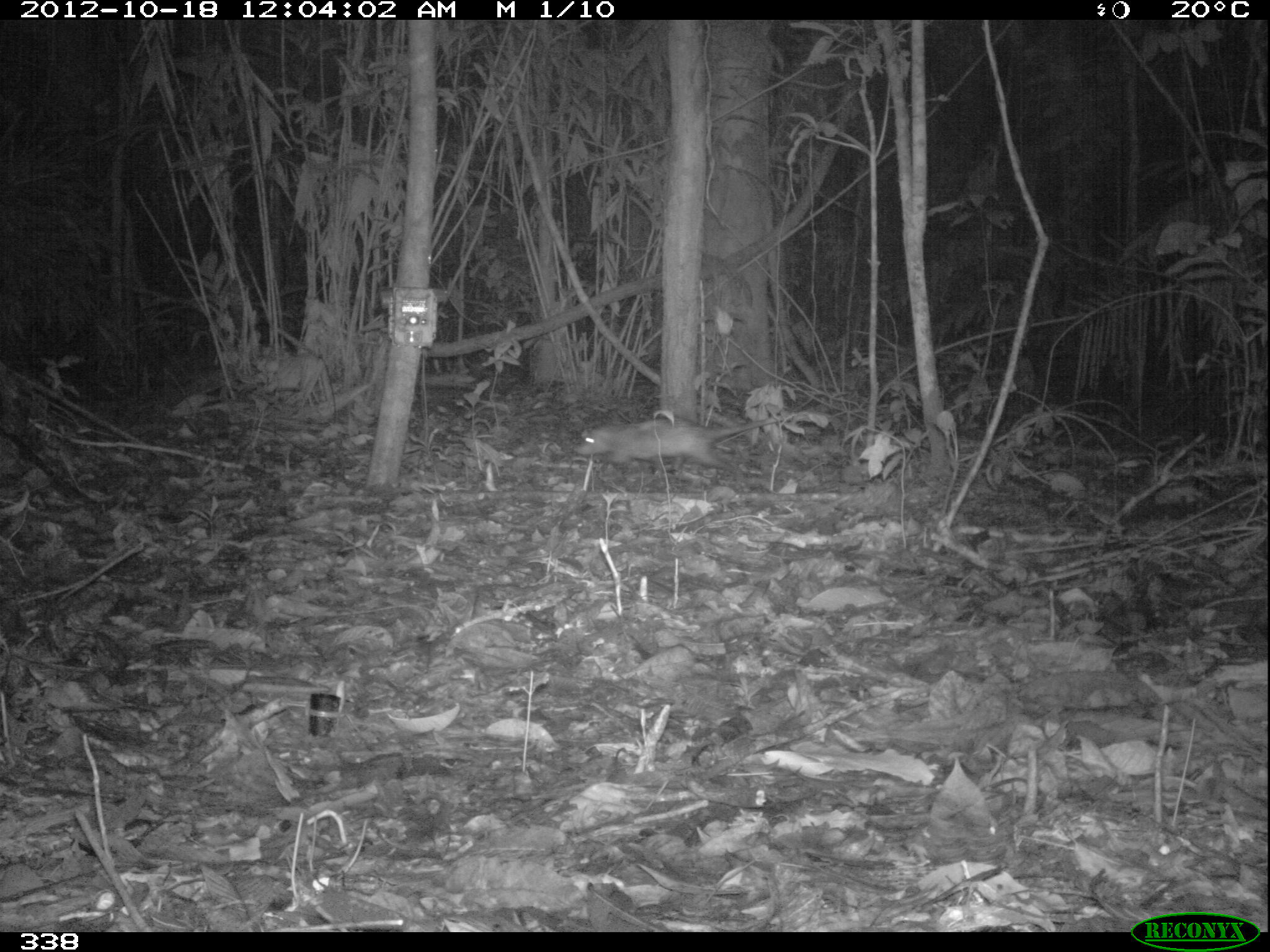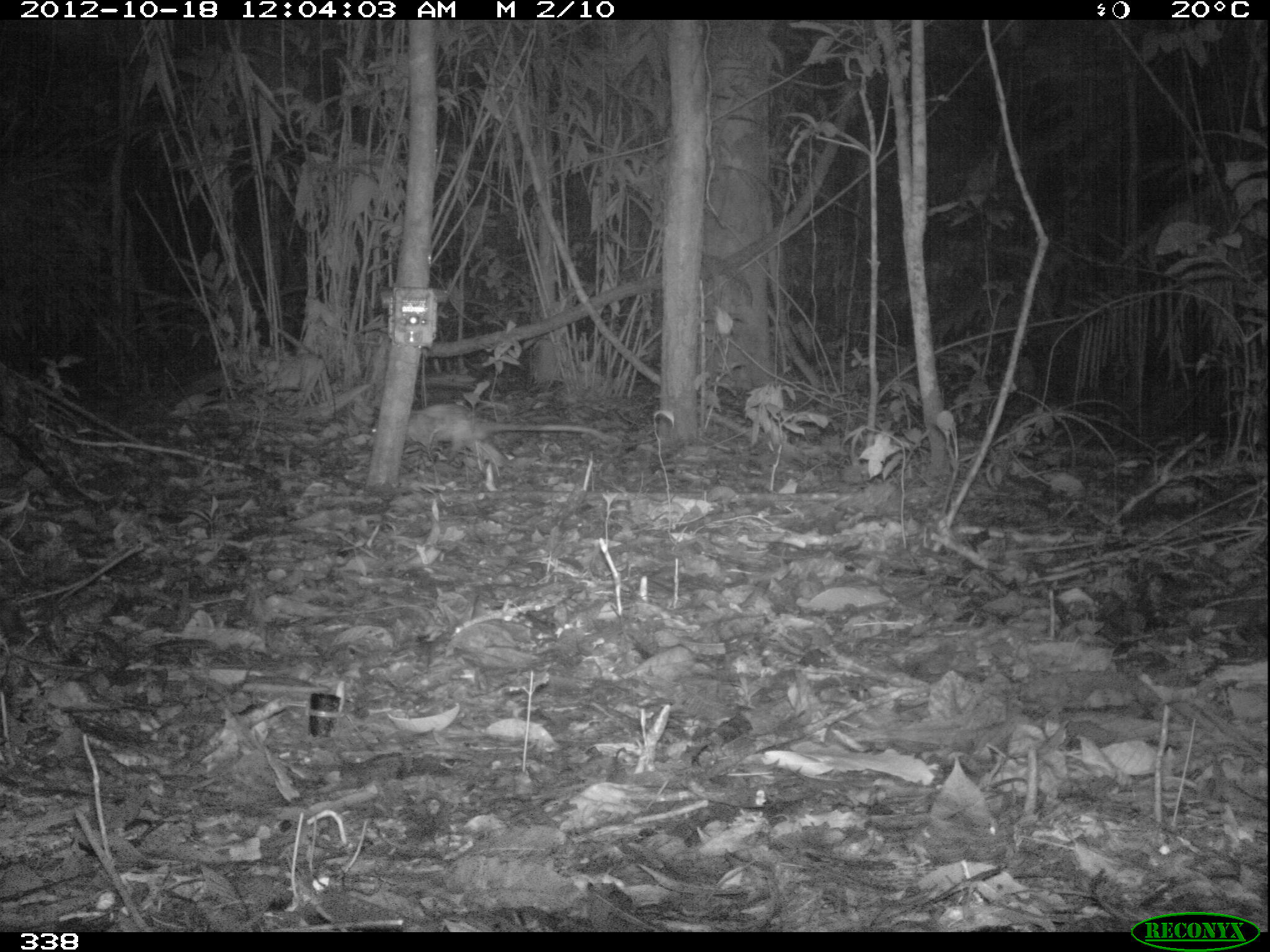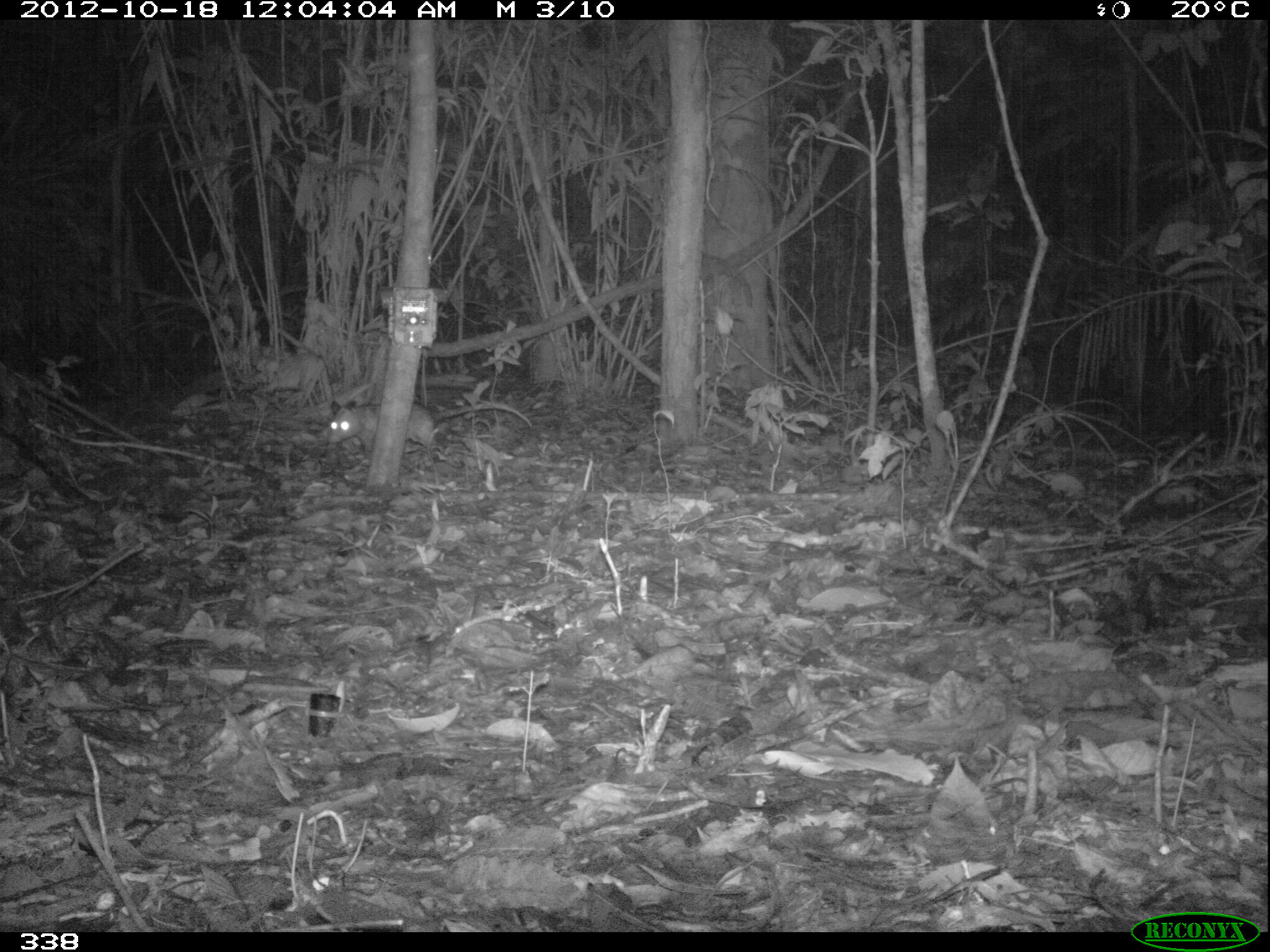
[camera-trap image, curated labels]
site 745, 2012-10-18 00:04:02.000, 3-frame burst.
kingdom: Animalia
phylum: Chordata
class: Mammalia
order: Didelphimorphia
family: Didelphidae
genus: Didelphis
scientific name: Didelphis marsupialis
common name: southern opossum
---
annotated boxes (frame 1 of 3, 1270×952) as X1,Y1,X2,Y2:
didelphis marsupialis: 572,410,797,475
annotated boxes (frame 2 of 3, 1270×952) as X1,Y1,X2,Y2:
didelphis marsupialis: 363,401,607,466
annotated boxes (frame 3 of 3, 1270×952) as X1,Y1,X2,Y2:
didelphis marsupialis: 326,401,531,460